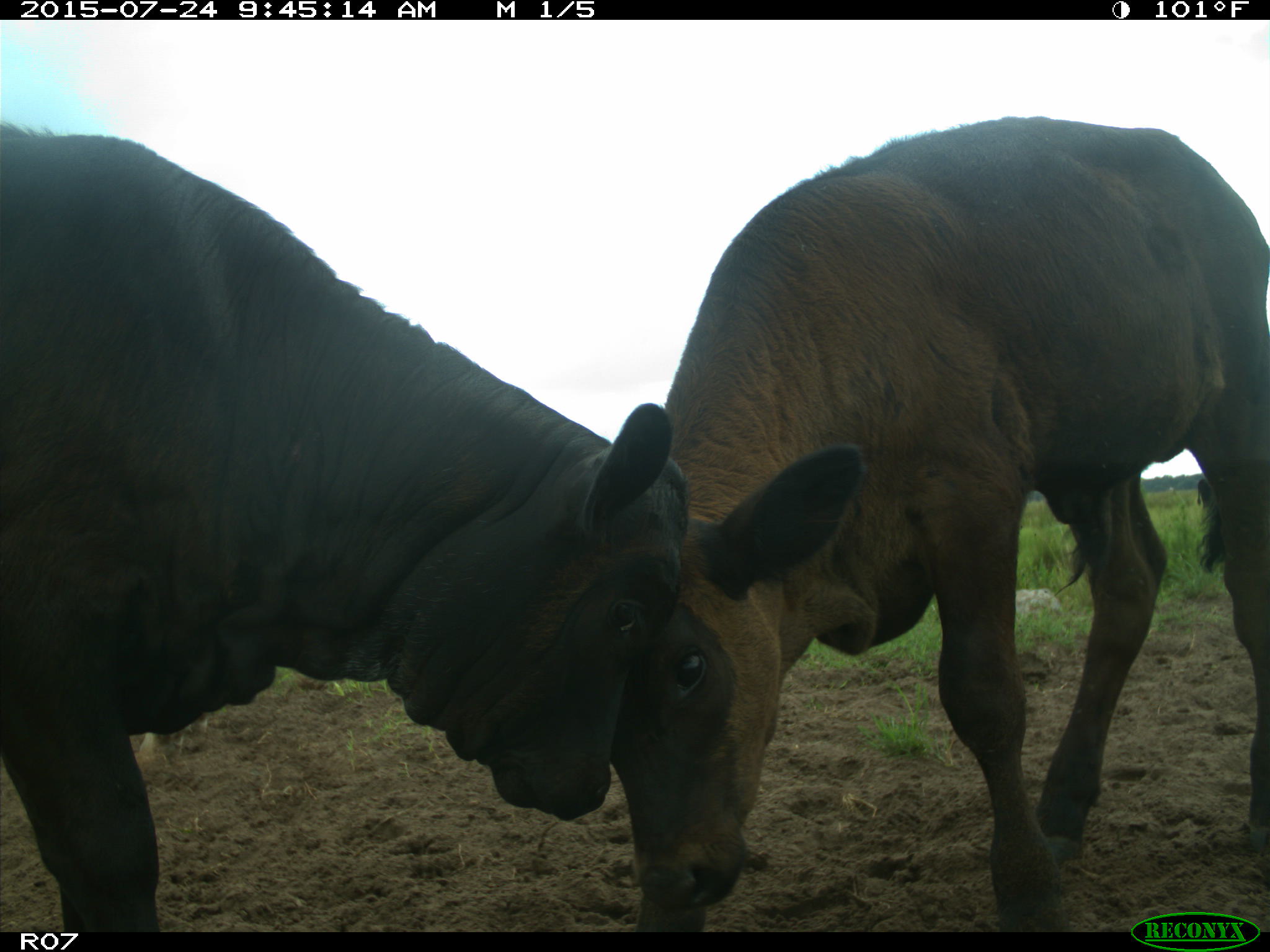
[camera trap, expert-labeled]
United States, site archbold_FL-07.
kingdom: Animalia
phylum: Chordata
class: Mammalia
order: Artiodactyla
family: Bovidae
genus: Bos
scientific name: Bos taurus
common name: domestic cow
Bos taurus (domestic cow).